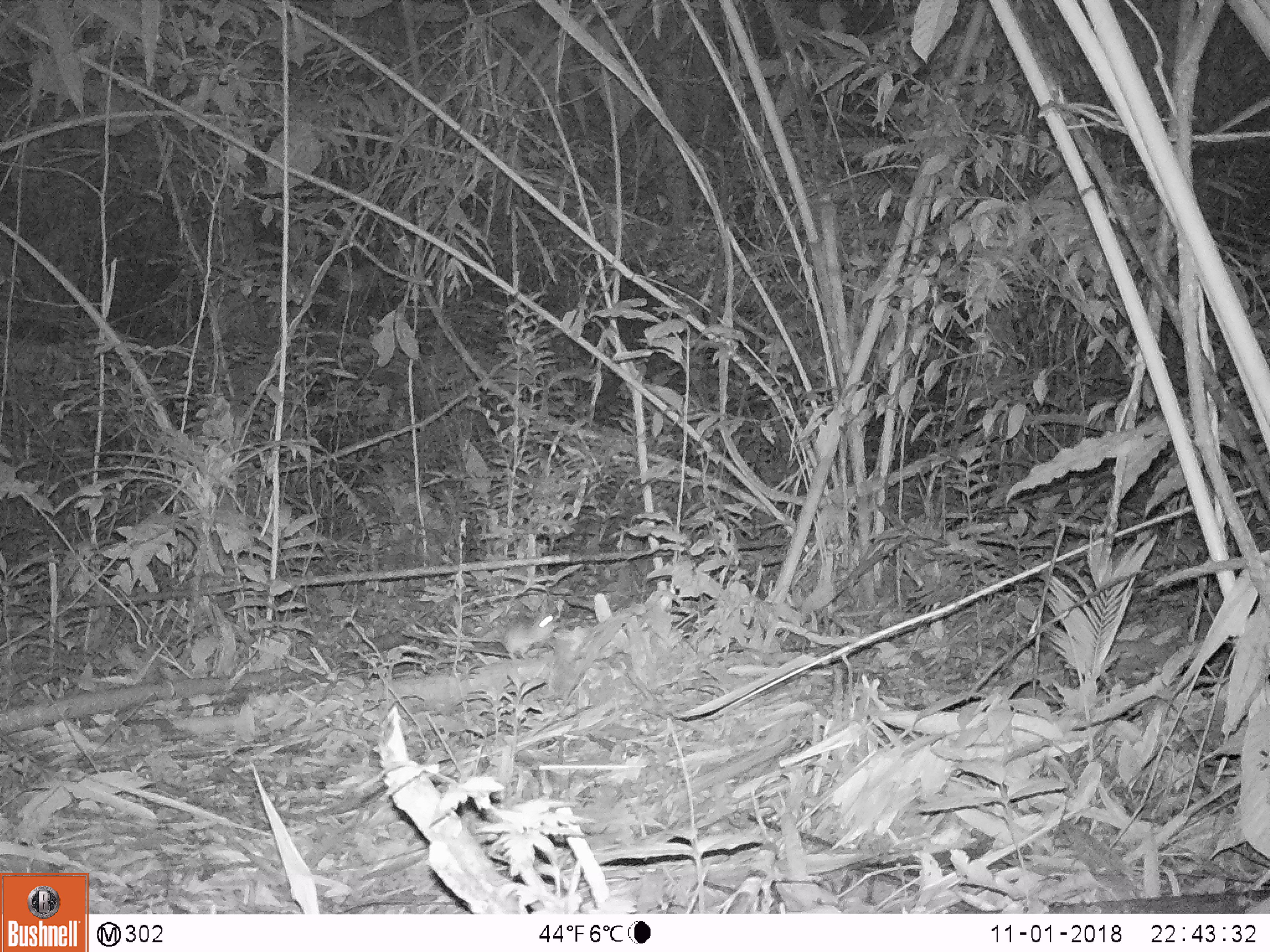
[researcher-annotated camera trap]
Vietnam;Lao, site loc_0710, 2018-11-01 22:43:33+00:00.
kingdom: Animalia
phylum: Chordata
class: Mammalia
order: Rodentia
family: Muridae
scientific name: Muridae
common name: old-world mice and rats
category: unidentified murid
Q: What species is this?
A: Unidentified murid (old-world mice and rats) (Muridae).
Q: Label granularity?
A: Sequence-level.